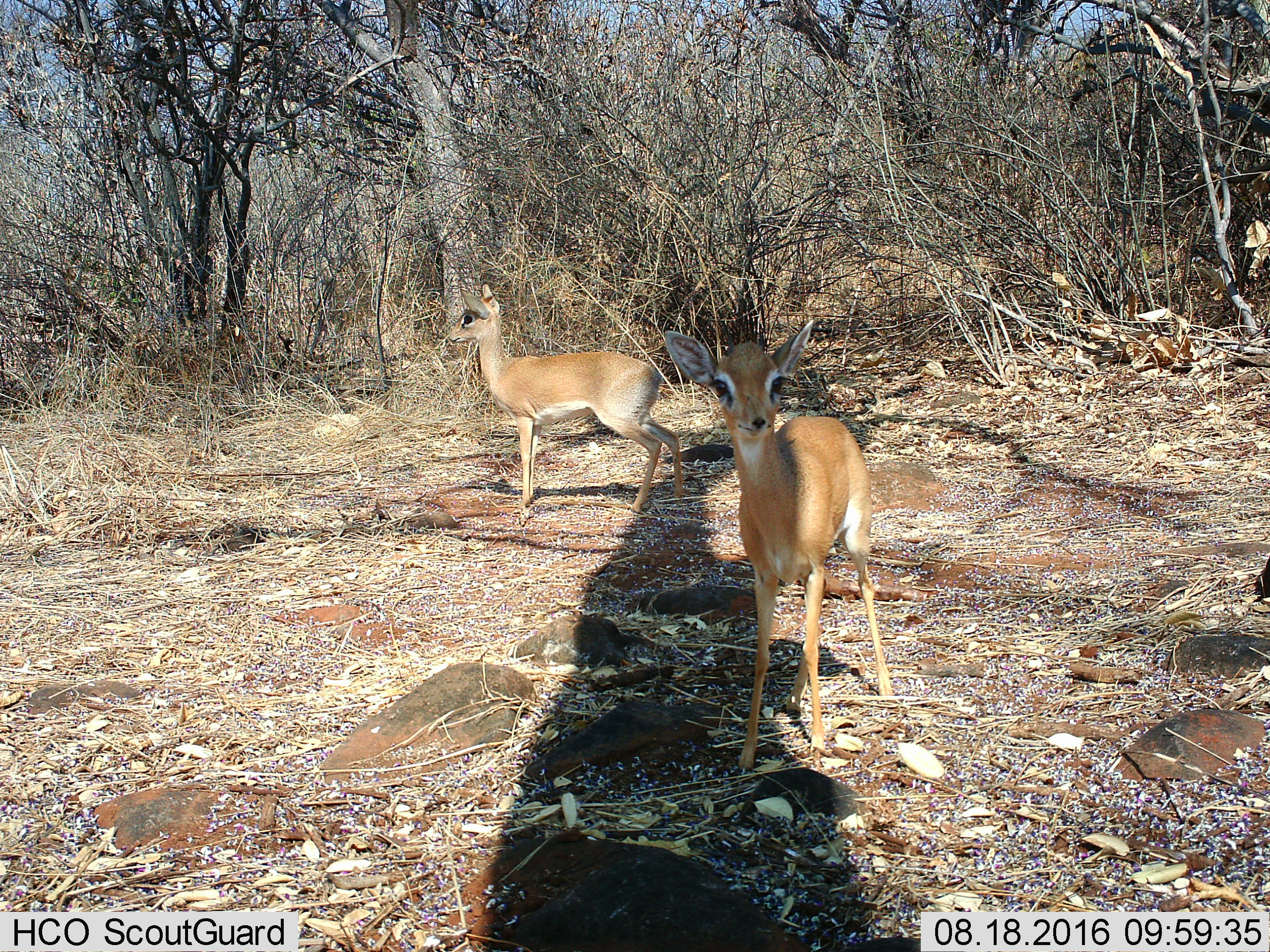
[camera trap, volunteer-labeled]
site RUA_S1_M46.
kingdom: Animalia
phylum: Chordata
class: Mammalia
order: Artiodactyla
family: Bovidae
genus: Madoqua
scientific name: Madoqua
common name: dik-dik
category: dikdik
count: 2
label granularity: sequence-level